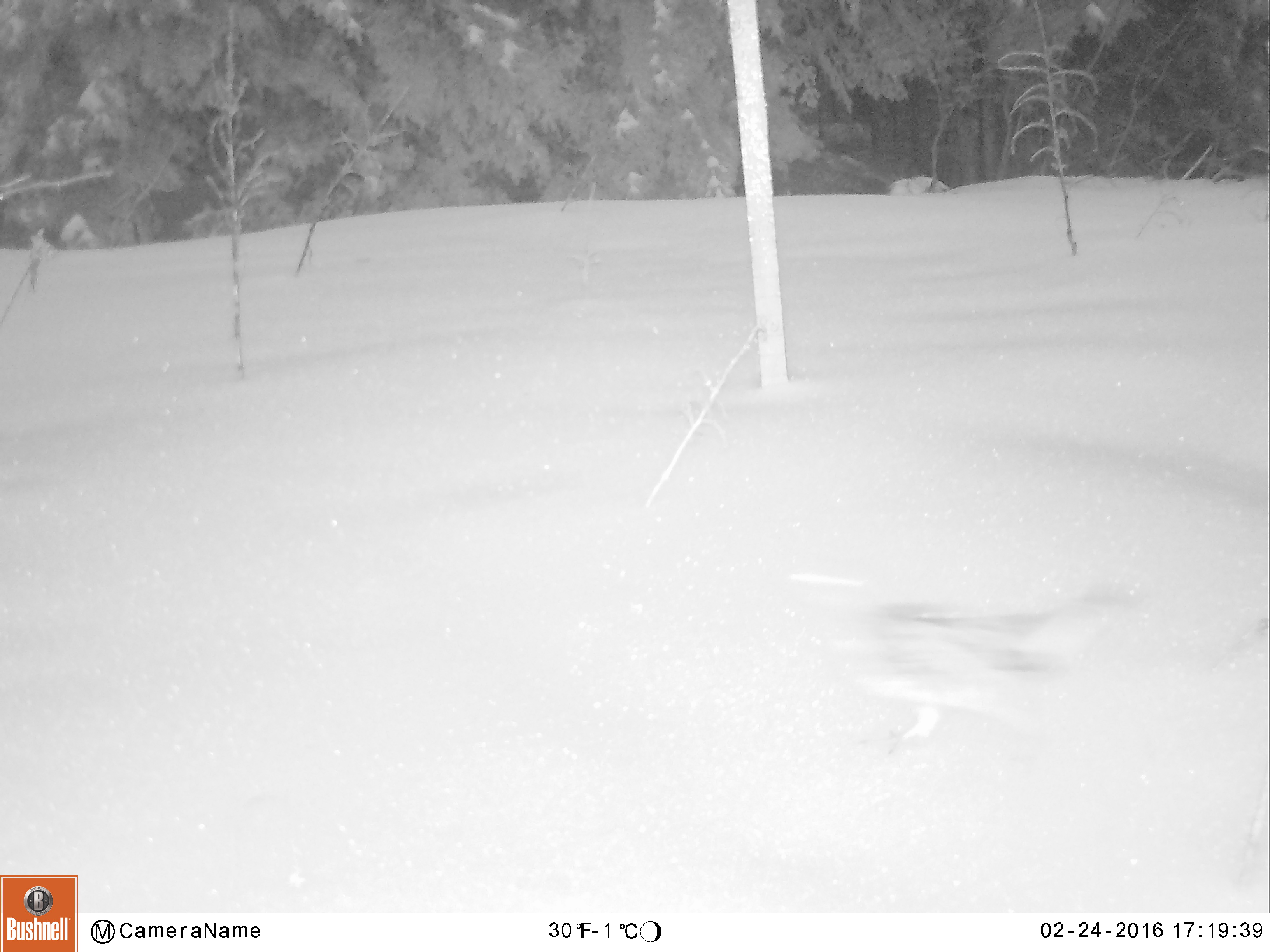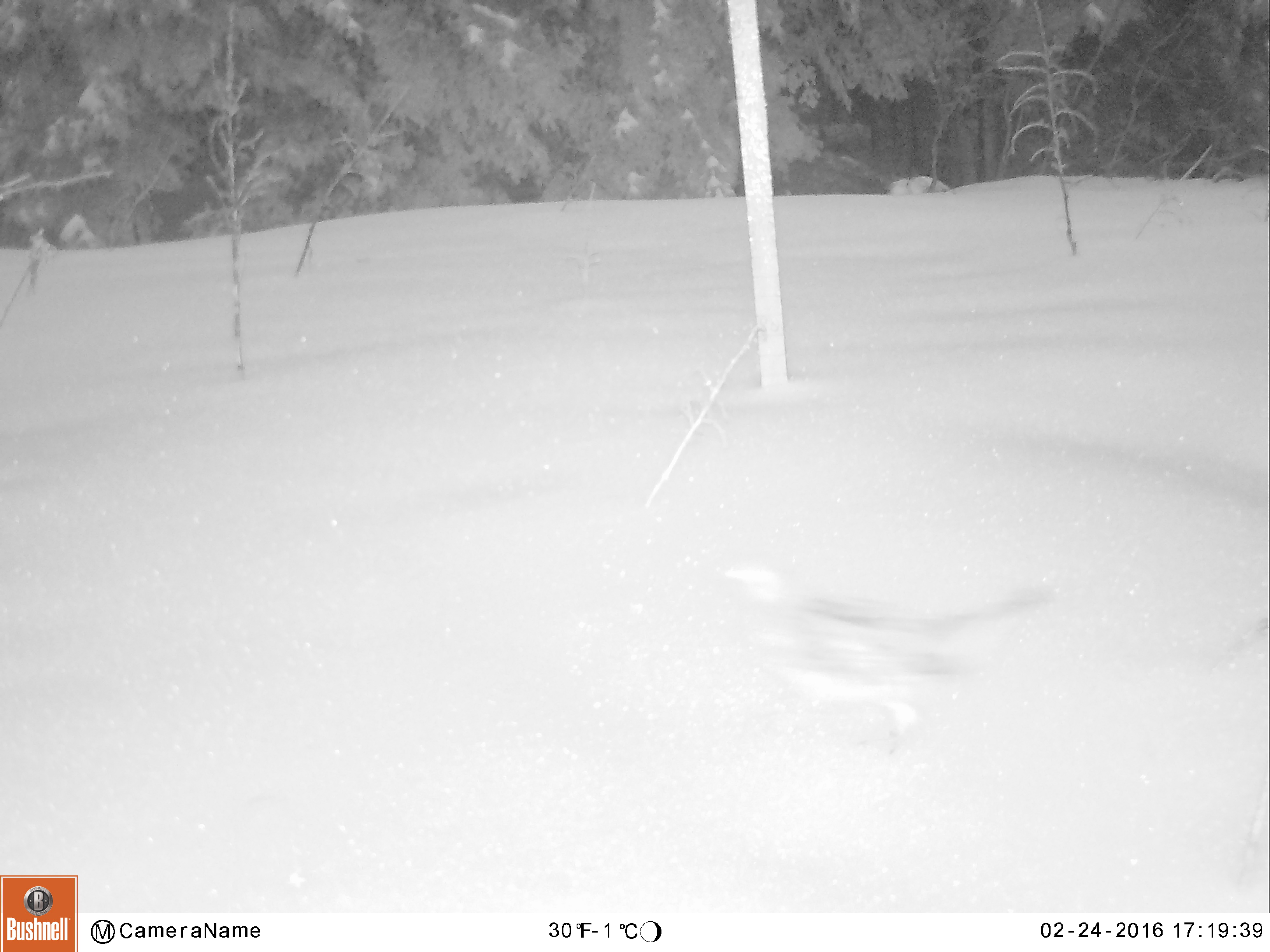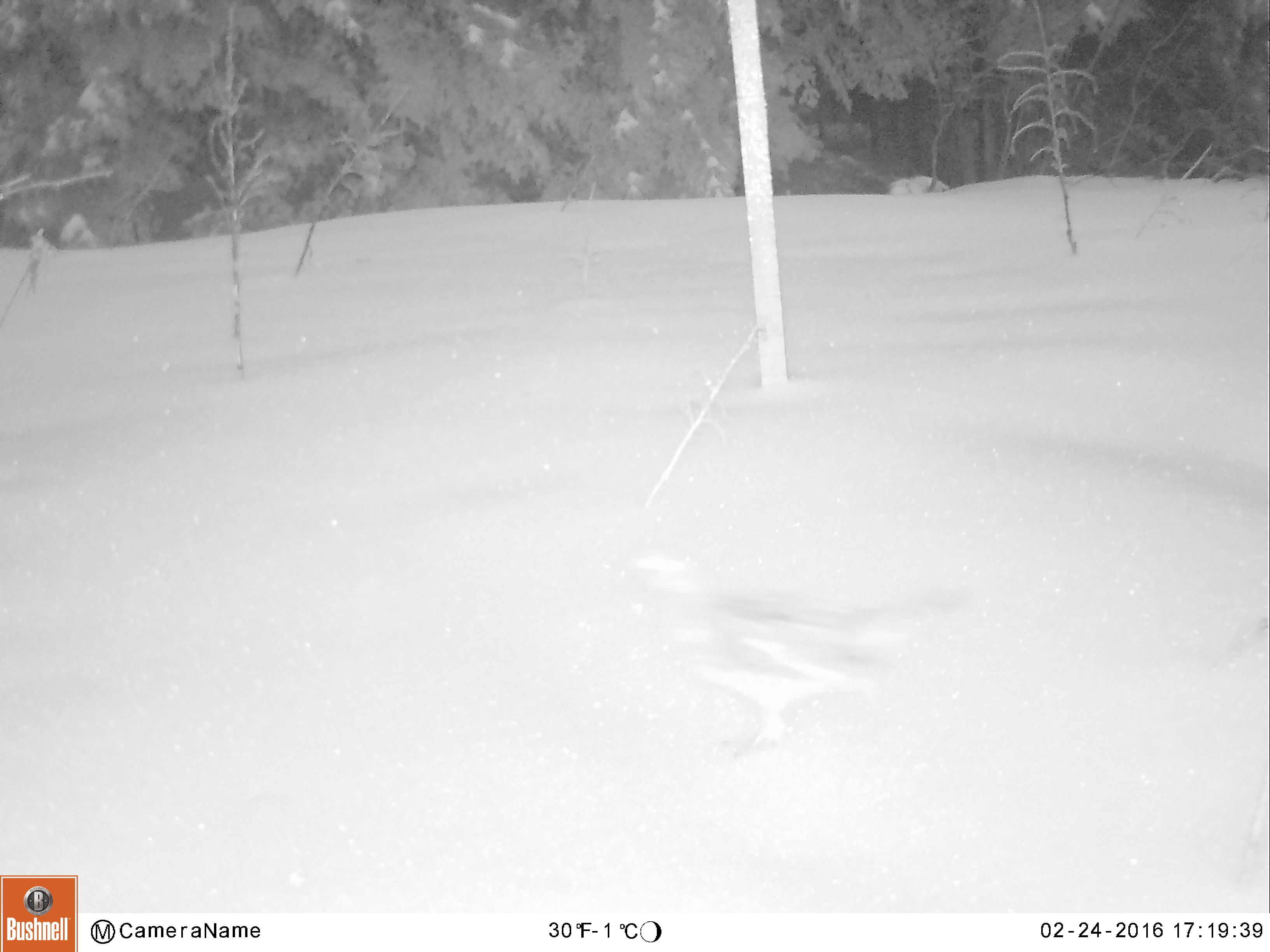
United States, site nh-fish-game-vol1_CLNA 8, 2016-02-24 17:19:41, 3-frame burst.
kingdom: Animalia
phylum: Chordata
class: Aves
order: Galliformes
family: Phasianidae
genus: Bonasa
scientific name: Bonasa umbellus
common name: ruffed grouse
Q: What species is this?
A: Ruffed grouse (Bonasa umbellus).